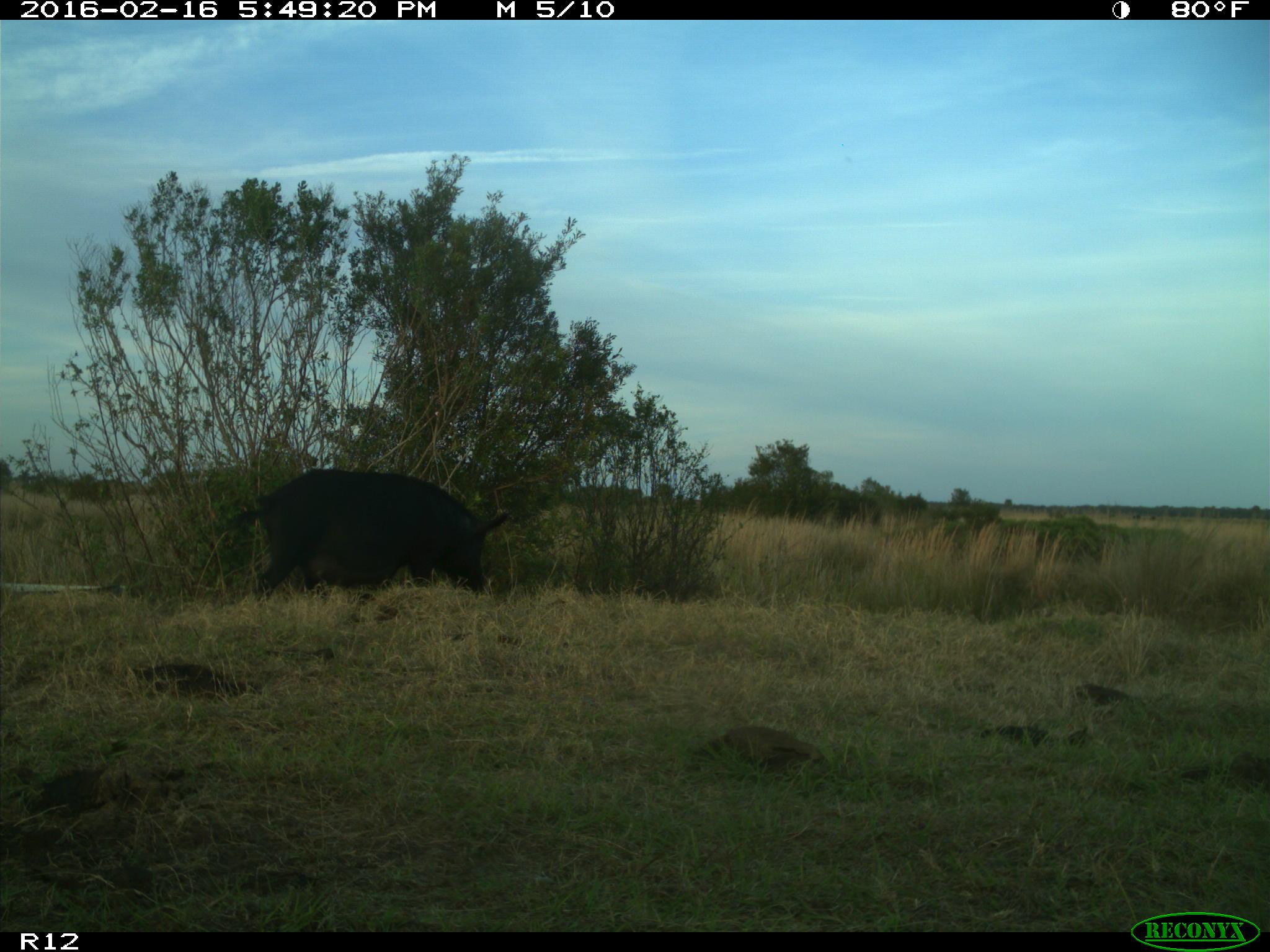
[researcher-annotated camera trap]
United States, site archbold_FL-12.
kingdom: Animalia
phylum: Chordata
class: Mammalia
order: Artiodactyla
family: Suidae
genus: Sus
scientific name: Sus scrofa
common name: wild boar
Sus scrofa (wild boar).